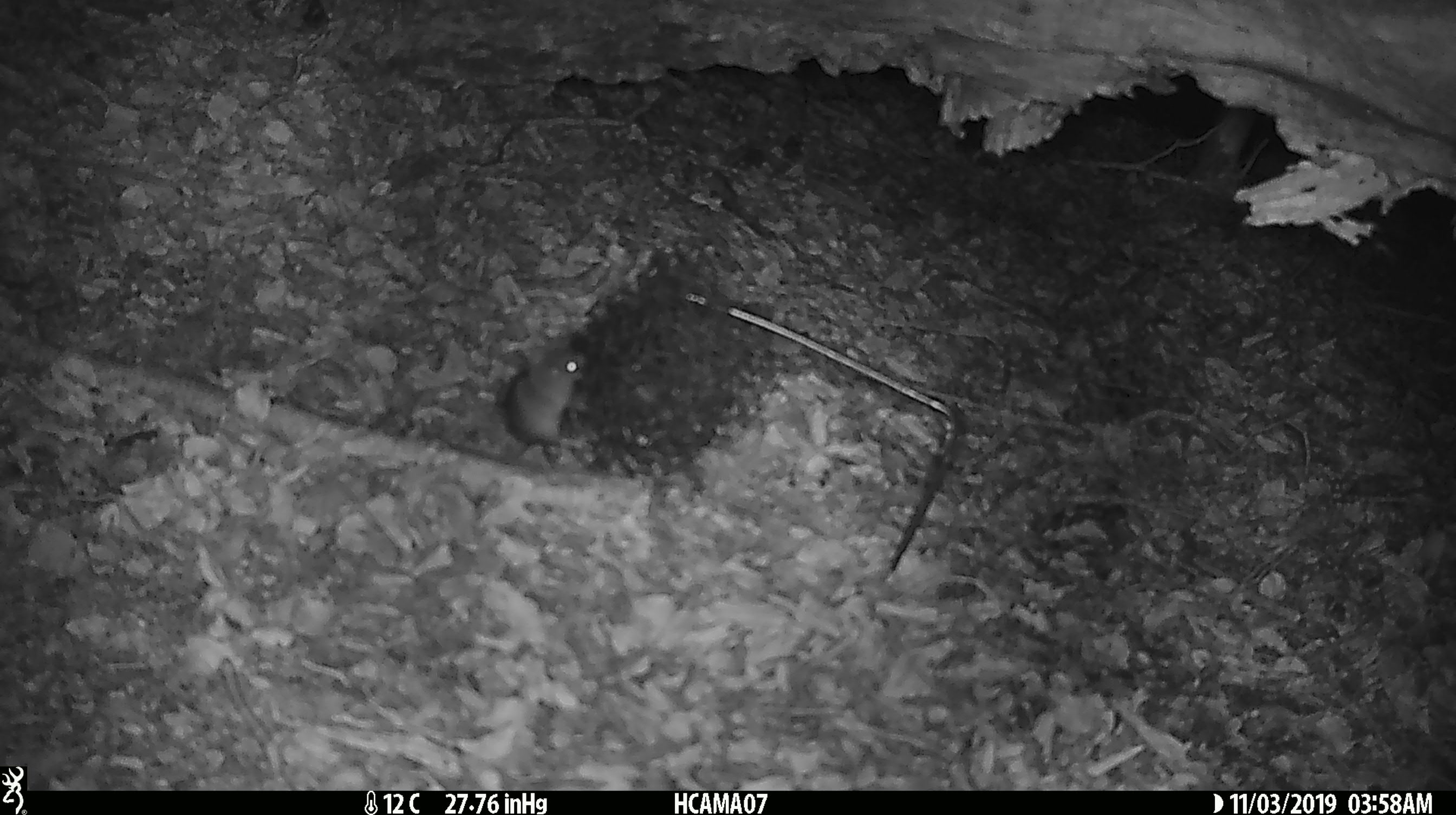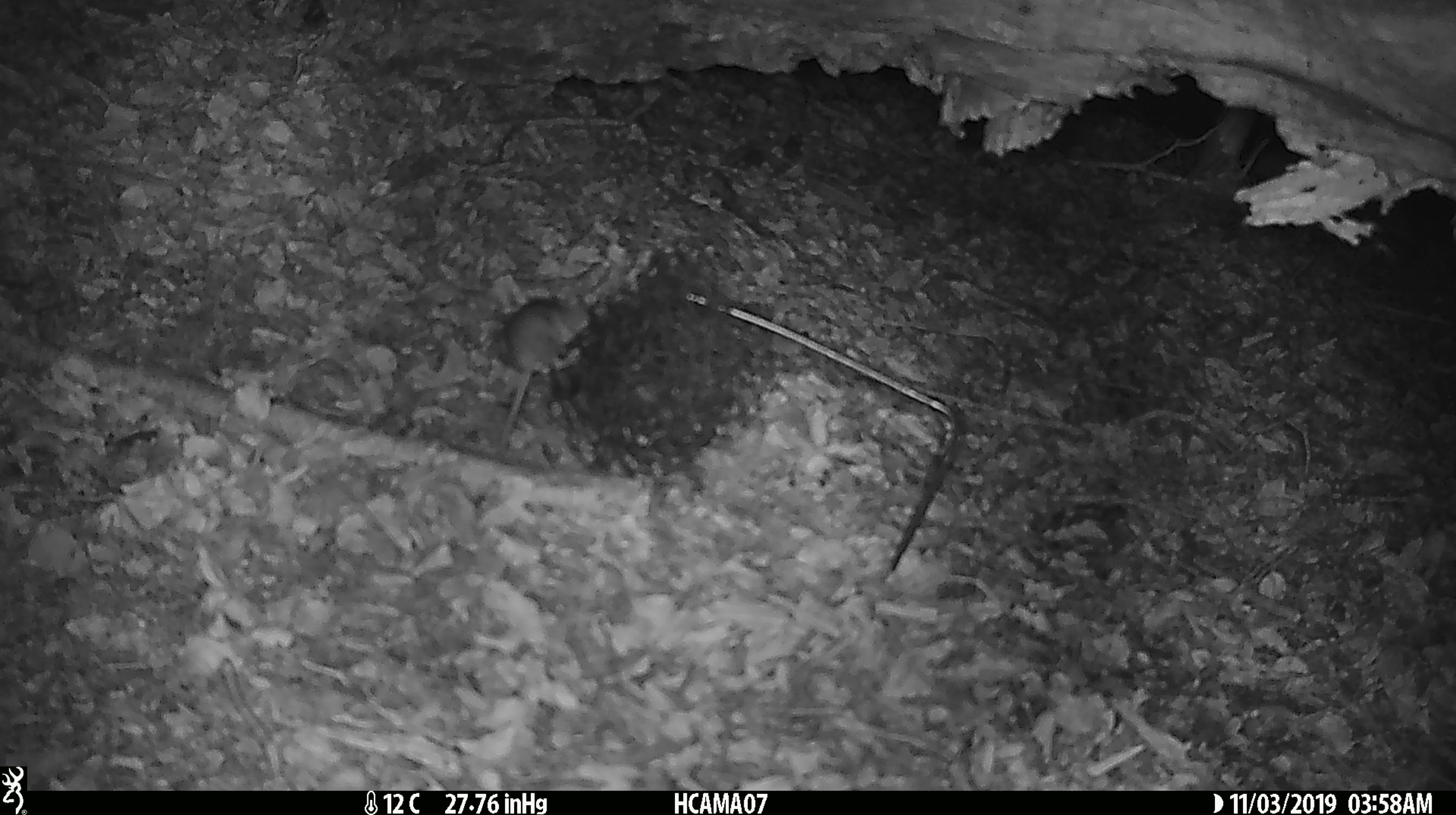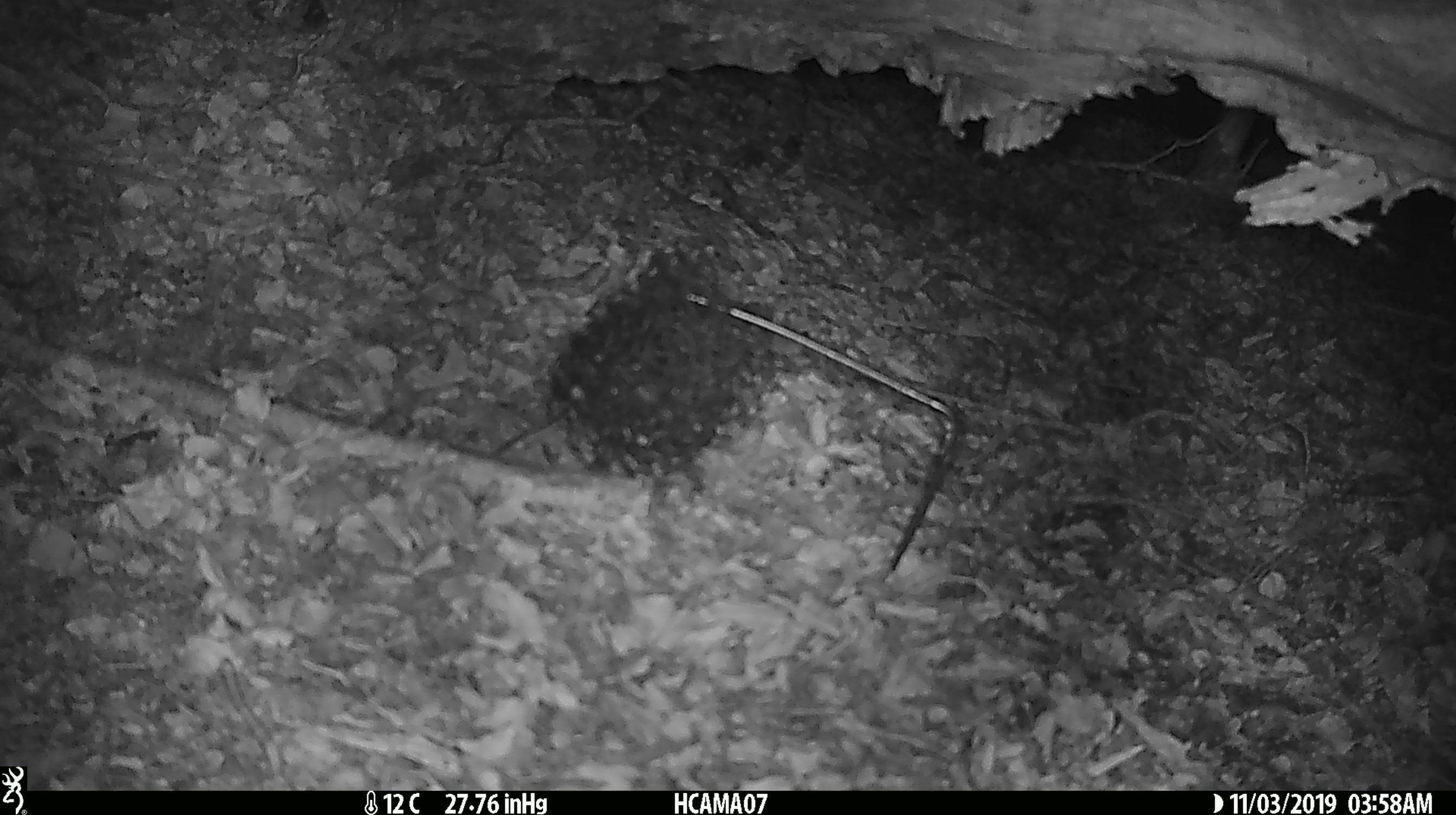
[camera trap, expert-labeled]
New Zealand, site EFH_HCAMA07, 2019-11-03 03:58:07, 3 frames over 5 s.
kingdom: Animalia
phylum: Chordata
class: Mammalia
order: Rodentia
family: Muridae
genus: Mus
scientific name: Mus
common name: mouse